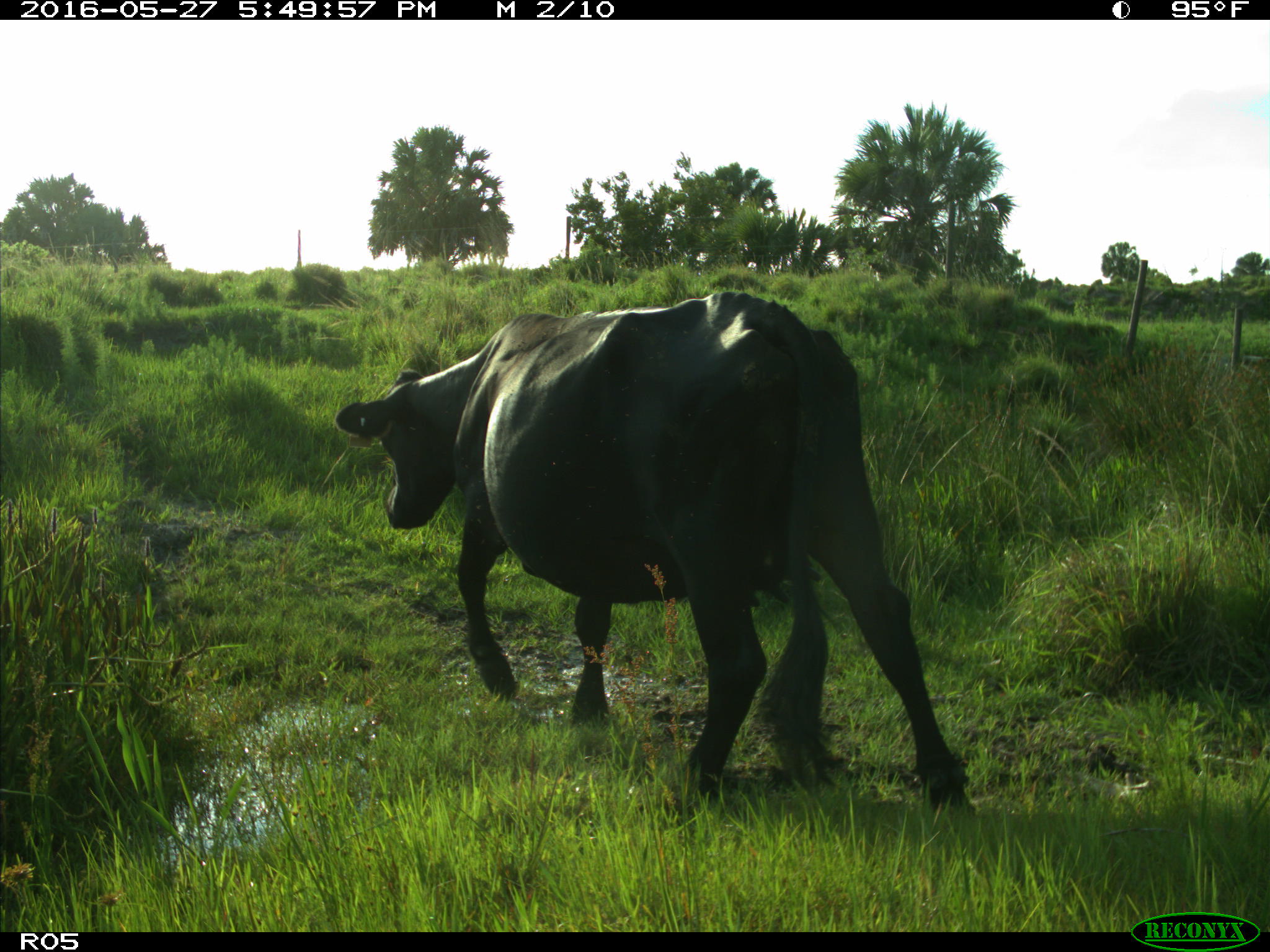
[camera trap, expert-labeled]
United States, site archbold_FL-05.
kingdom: Animalia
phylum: Chordata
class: Mammalia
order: Artiodactyla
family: Bovidae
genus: Bos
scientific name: Bos taurus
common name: domestic cow